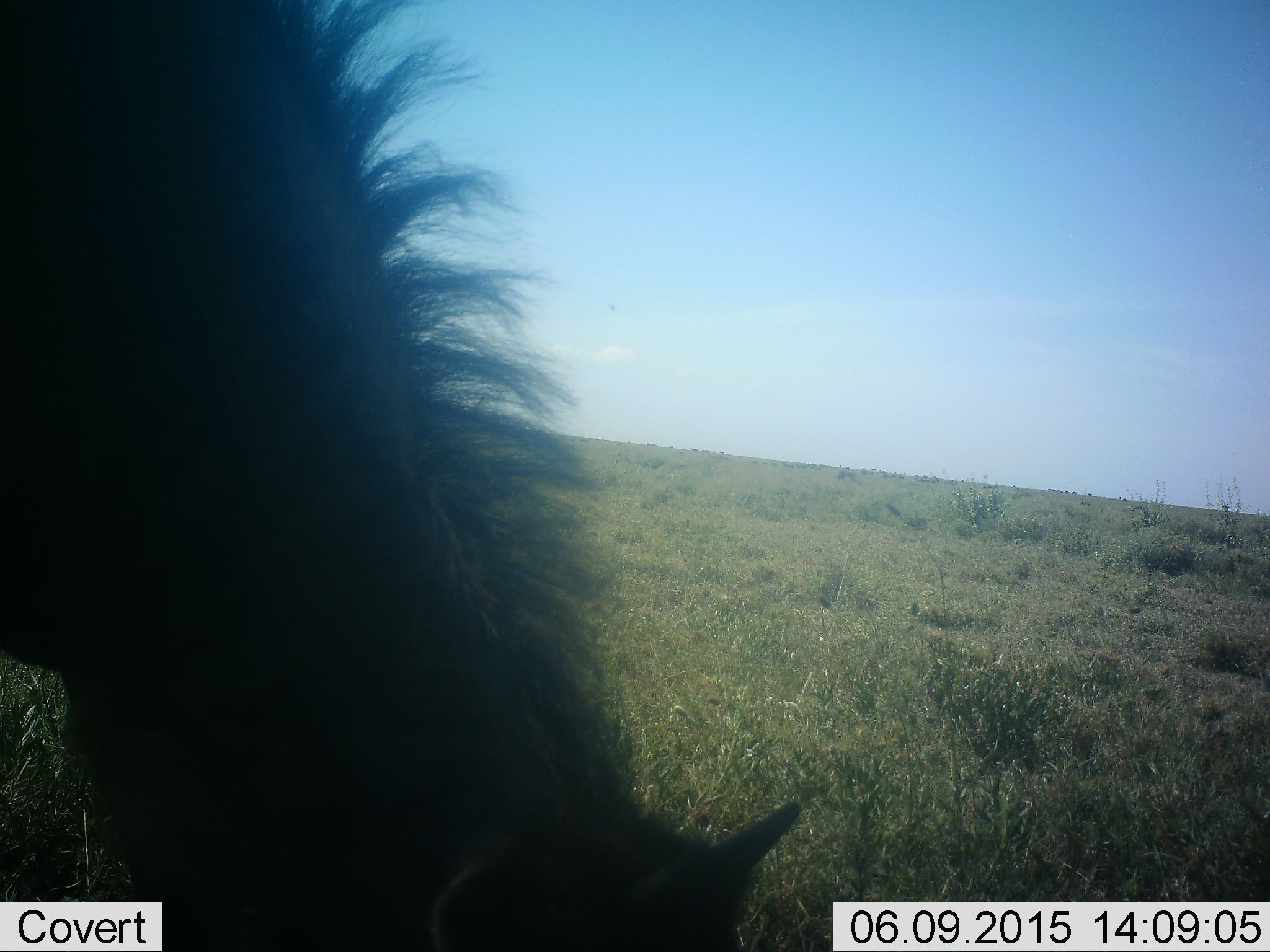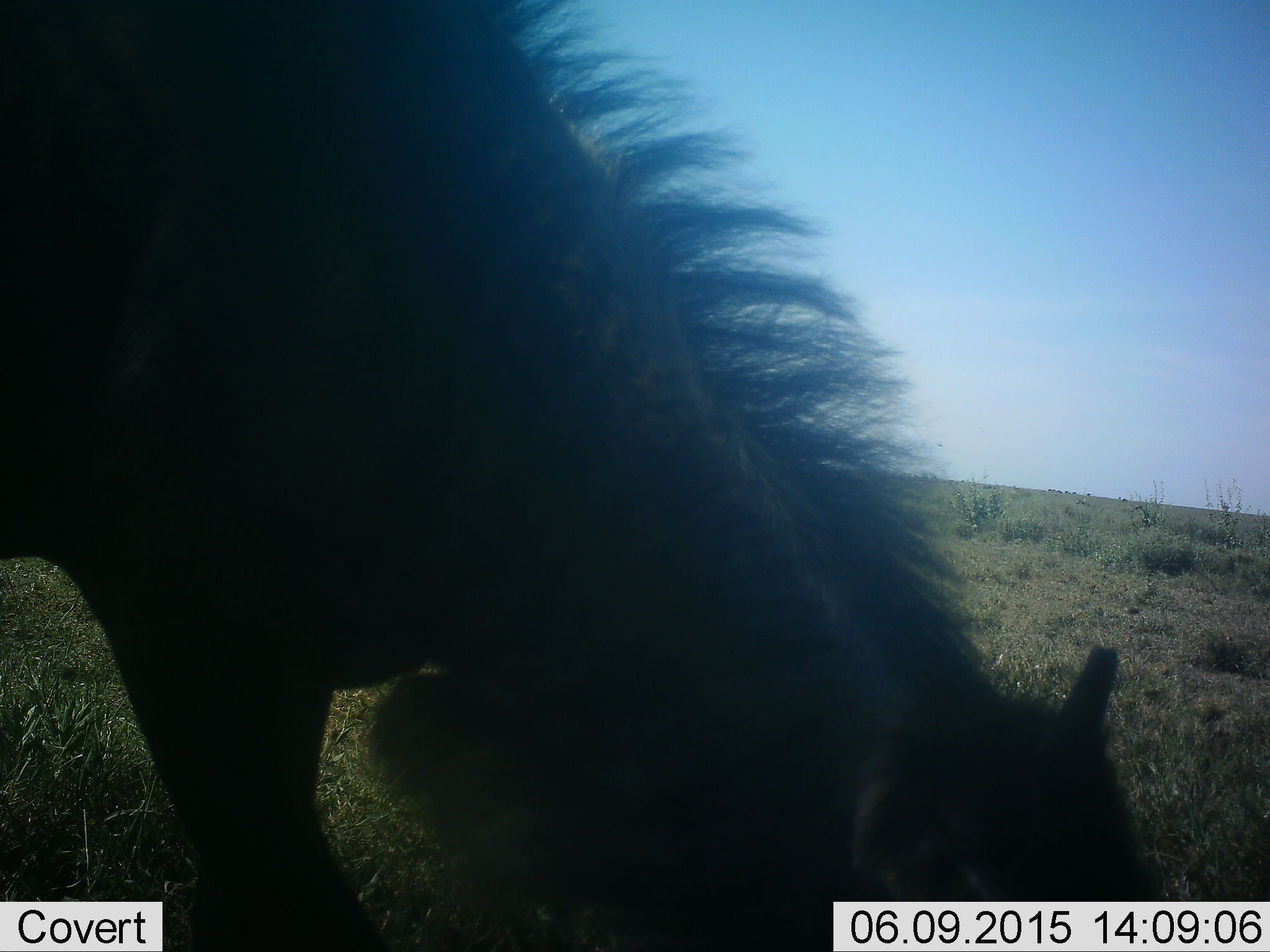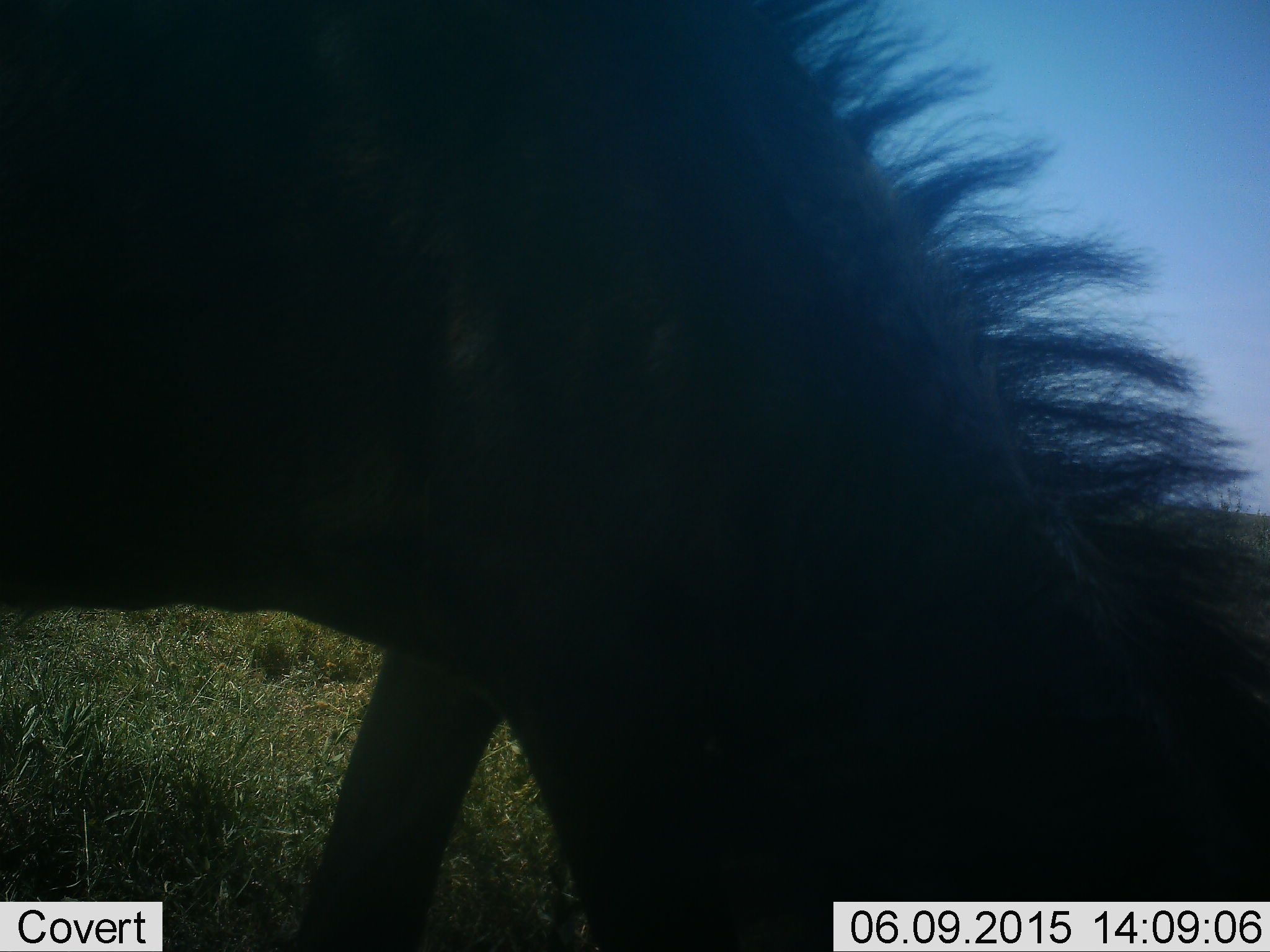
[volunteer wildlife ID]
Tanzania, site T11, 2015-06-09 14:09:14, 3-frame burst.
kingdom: Animalia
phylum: Chordata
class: Mammalia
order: Artiodactyla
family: Bovidae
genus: Connochaetes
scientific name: Connochaetes taurinus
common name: blue wildebeest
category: wildebeest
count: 1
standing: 20%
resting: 0%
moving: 0%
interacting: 0%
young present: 30%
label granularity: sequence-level